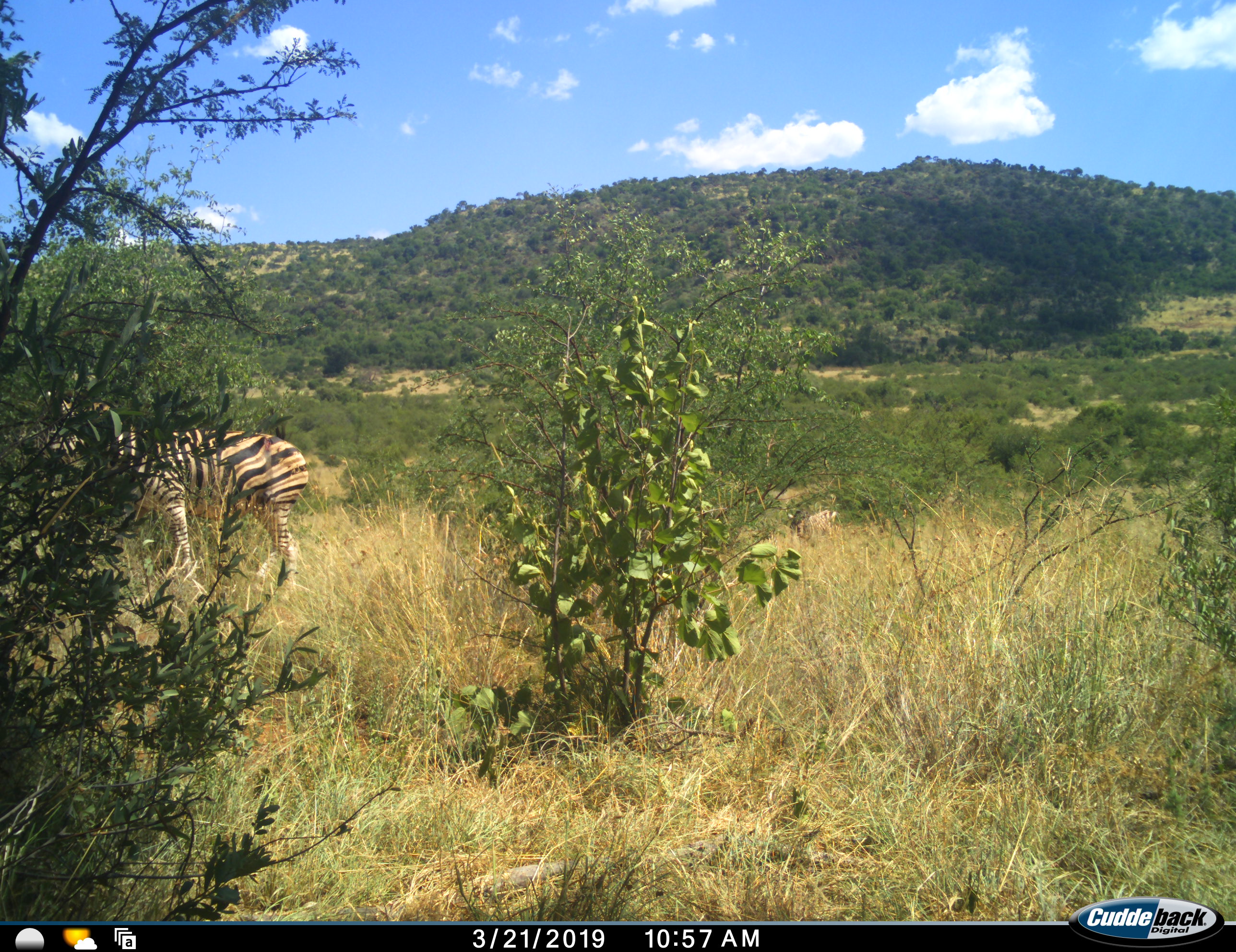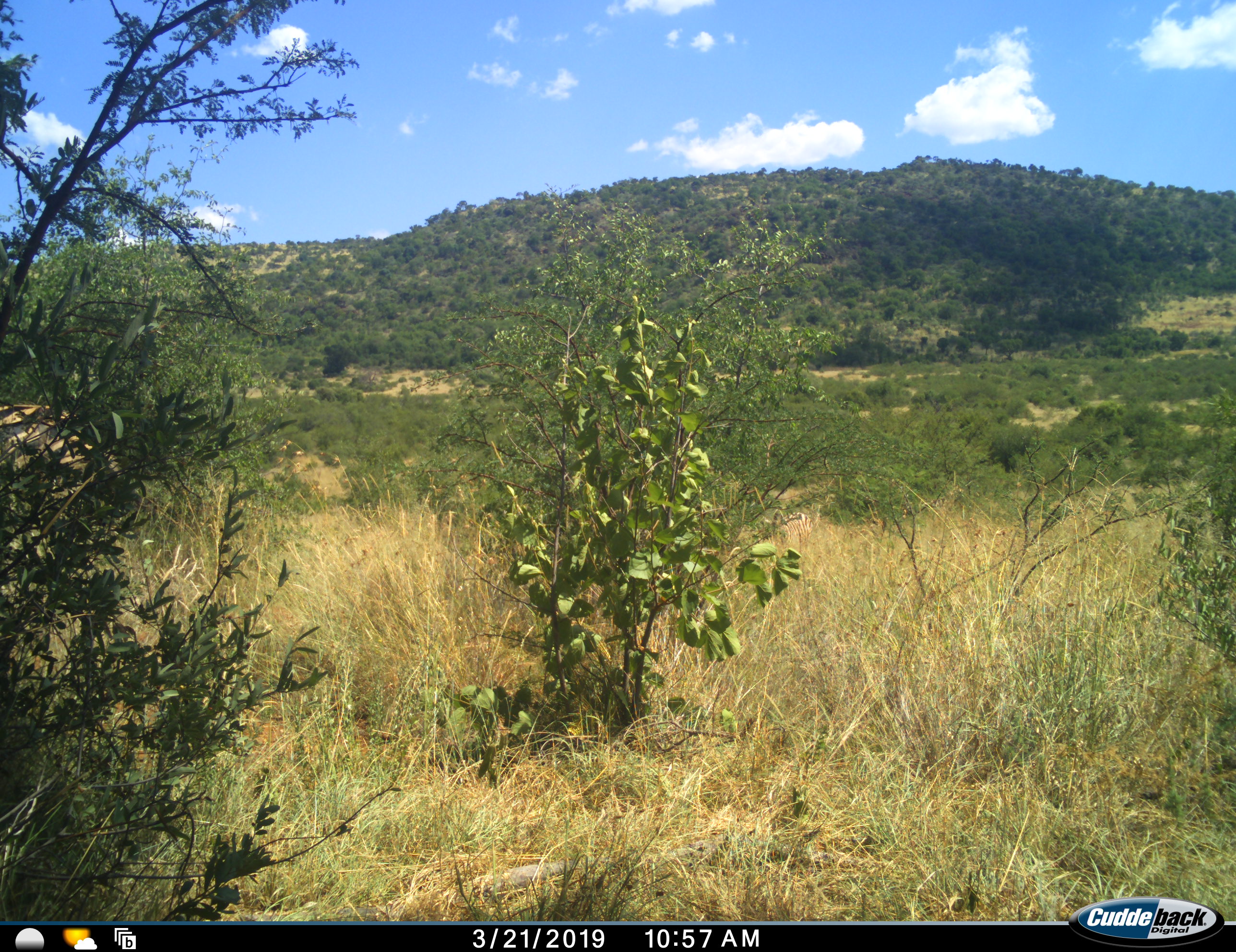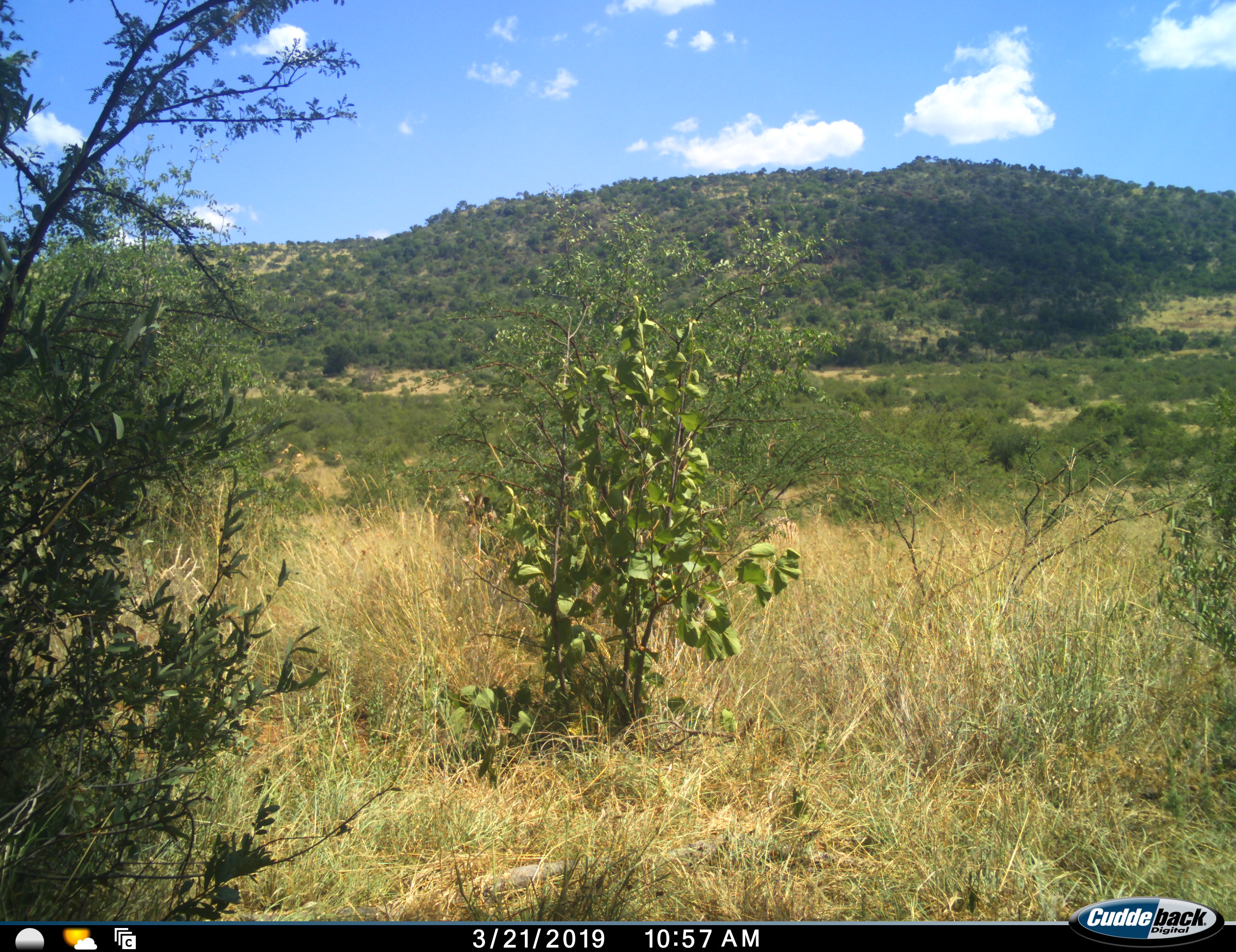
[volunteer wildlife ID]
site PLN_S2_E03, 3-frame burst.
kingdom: Animalia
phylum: Chordata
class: Mammalia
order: Perissodactyla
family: Equidae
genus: Equus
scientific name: Equus quagga burchellii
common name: burchell's zebra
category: zebraburchells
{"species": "zebraburchells (burchell's zebra) (Equus quagga burchellii)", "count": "2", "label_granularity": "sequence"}